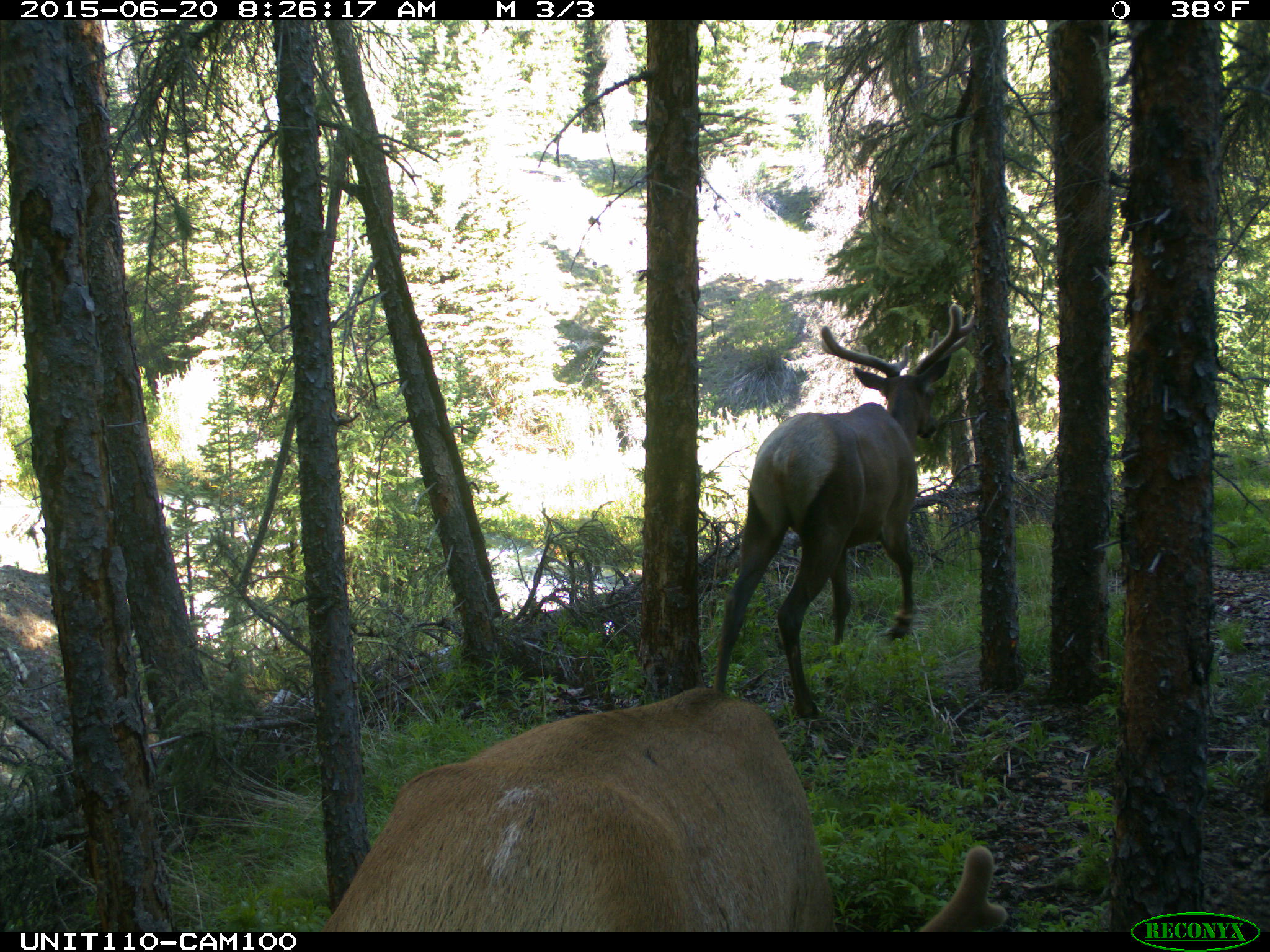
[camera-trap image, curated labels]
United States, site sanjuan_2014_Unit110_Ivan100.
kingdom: Animalia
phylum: Chordata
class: Mammalia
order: Artiodactyla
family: Cervidae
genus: Cervus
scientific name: Cervus elaphus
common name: red deer